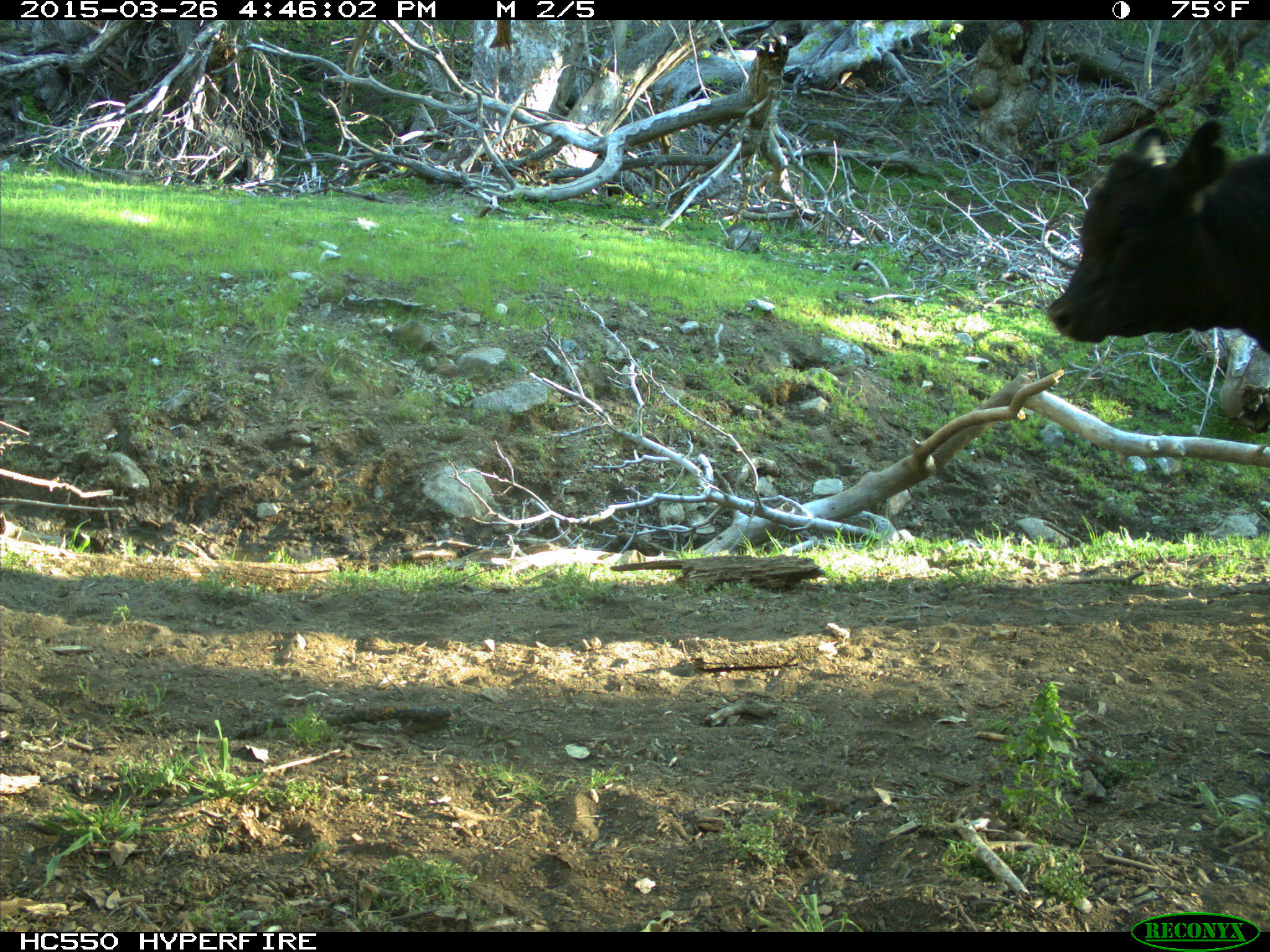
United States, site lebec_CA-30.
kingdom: Animalia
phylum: Chordata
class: Mammalia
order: Artiodactyla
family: Bovidae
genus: Bos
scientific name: Bos taurus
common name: domestic cow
Bos taurus (domestic cow).